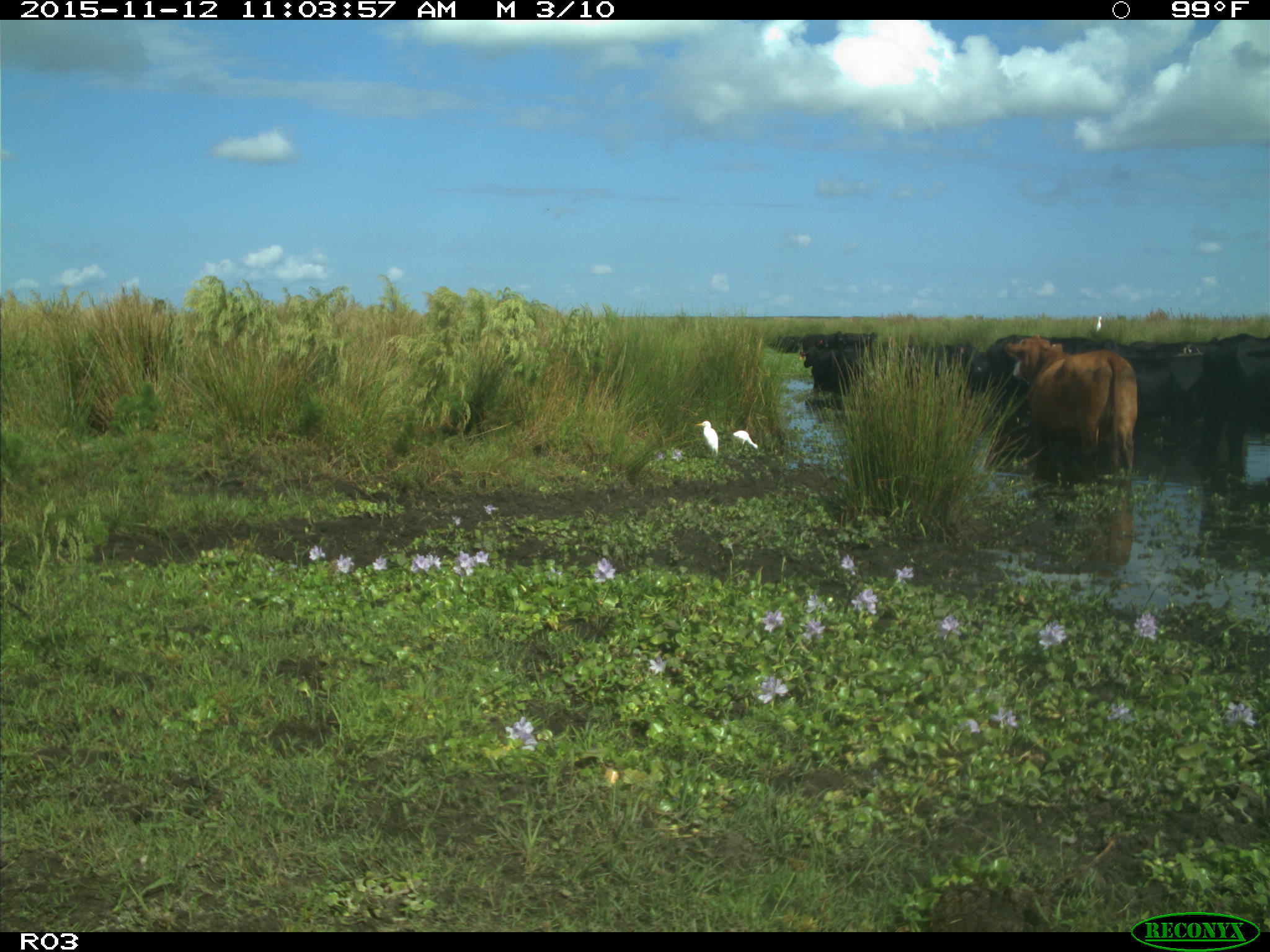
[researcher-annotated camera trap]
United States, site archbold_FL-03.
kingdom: Animalia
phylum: Chordata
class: Mammalia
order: Artiodactyla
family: Bovidae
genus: Bos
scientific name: Bos taurus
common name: domestic cow